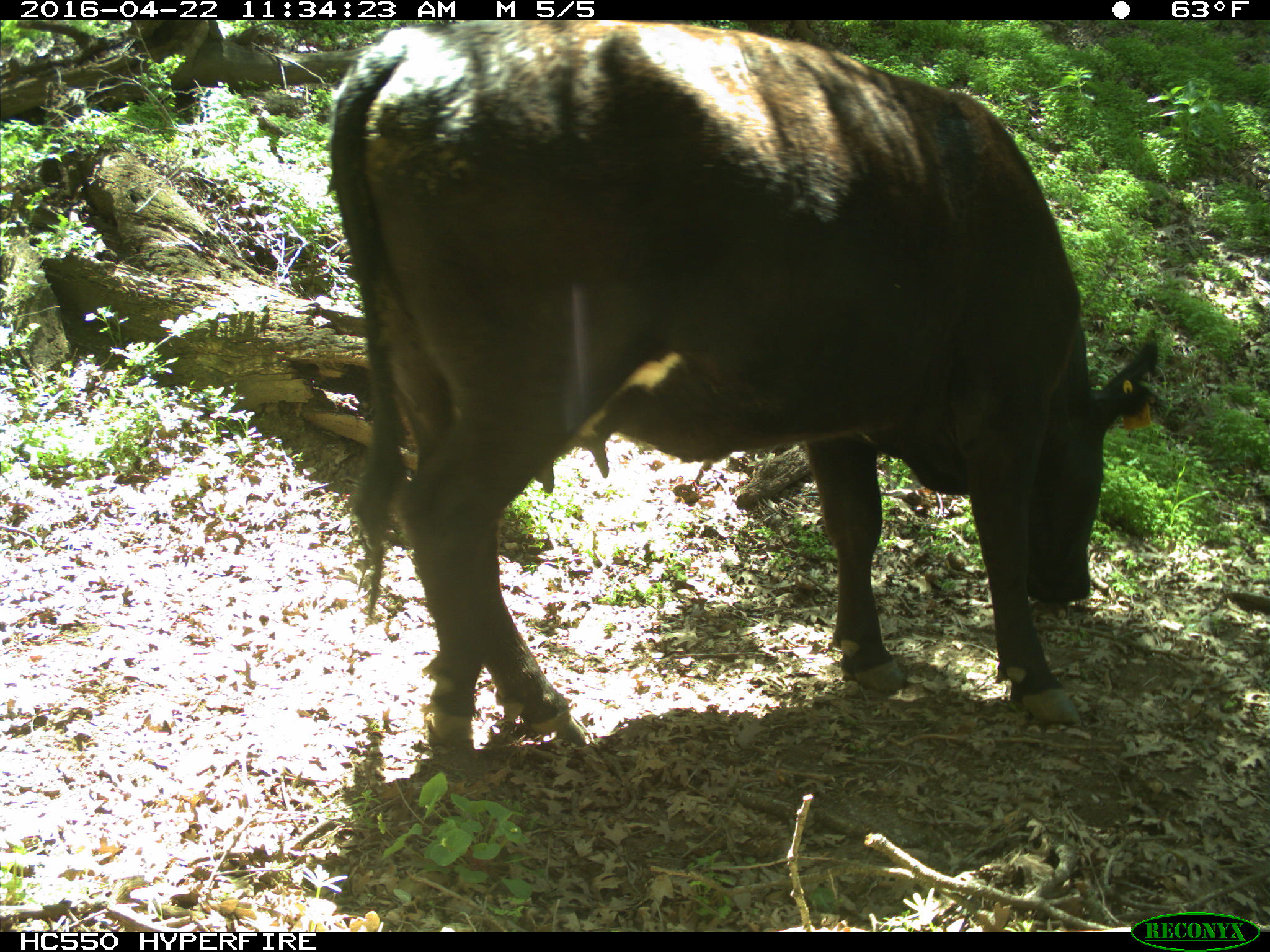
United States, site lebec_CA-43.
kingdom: Animalia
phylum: Chordata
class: Mammalia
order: Artiodactyla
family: Bovidae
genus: Bos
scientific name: Bos taurus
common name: domestic cow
Bos taurus (domestic cow).